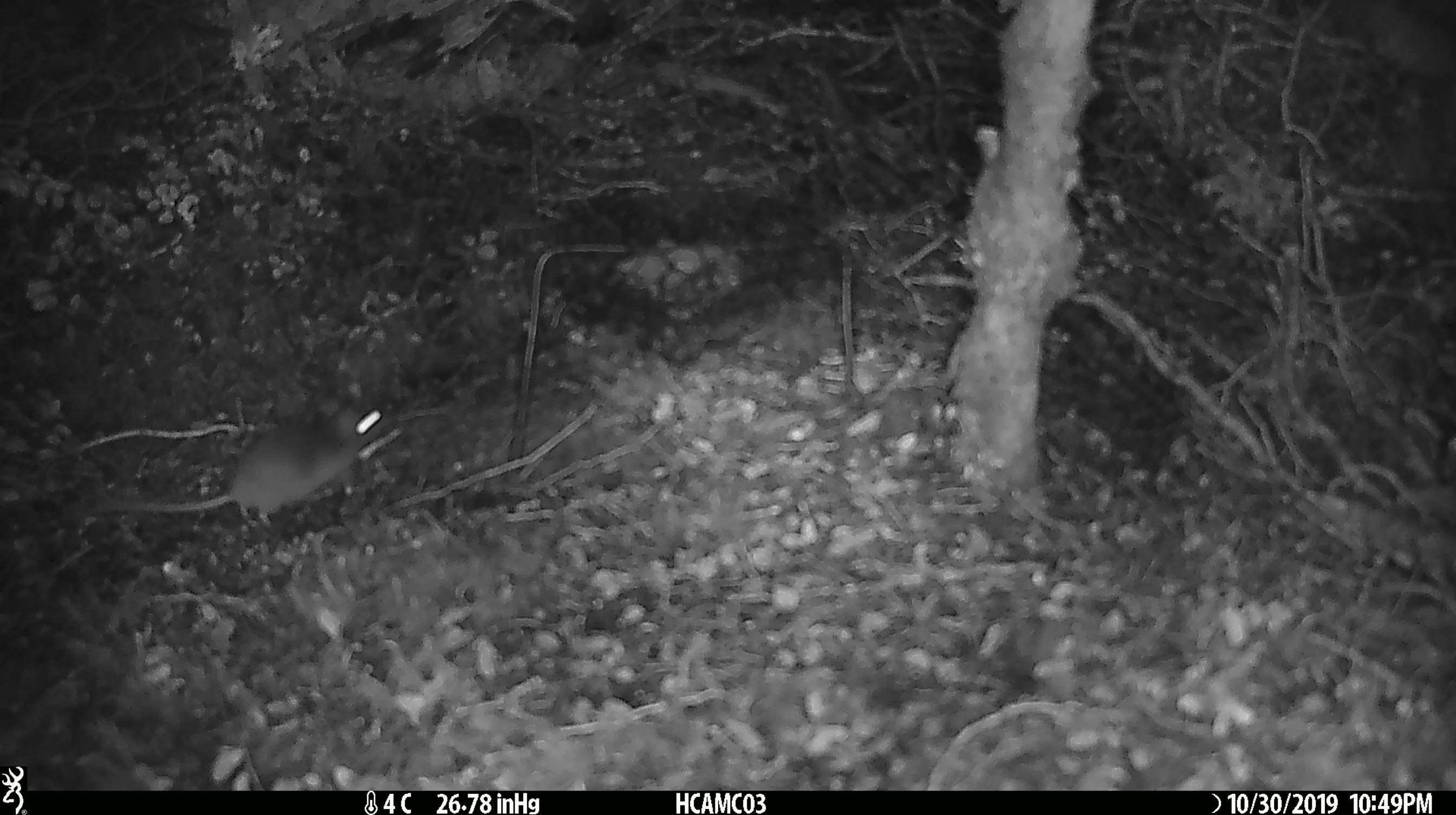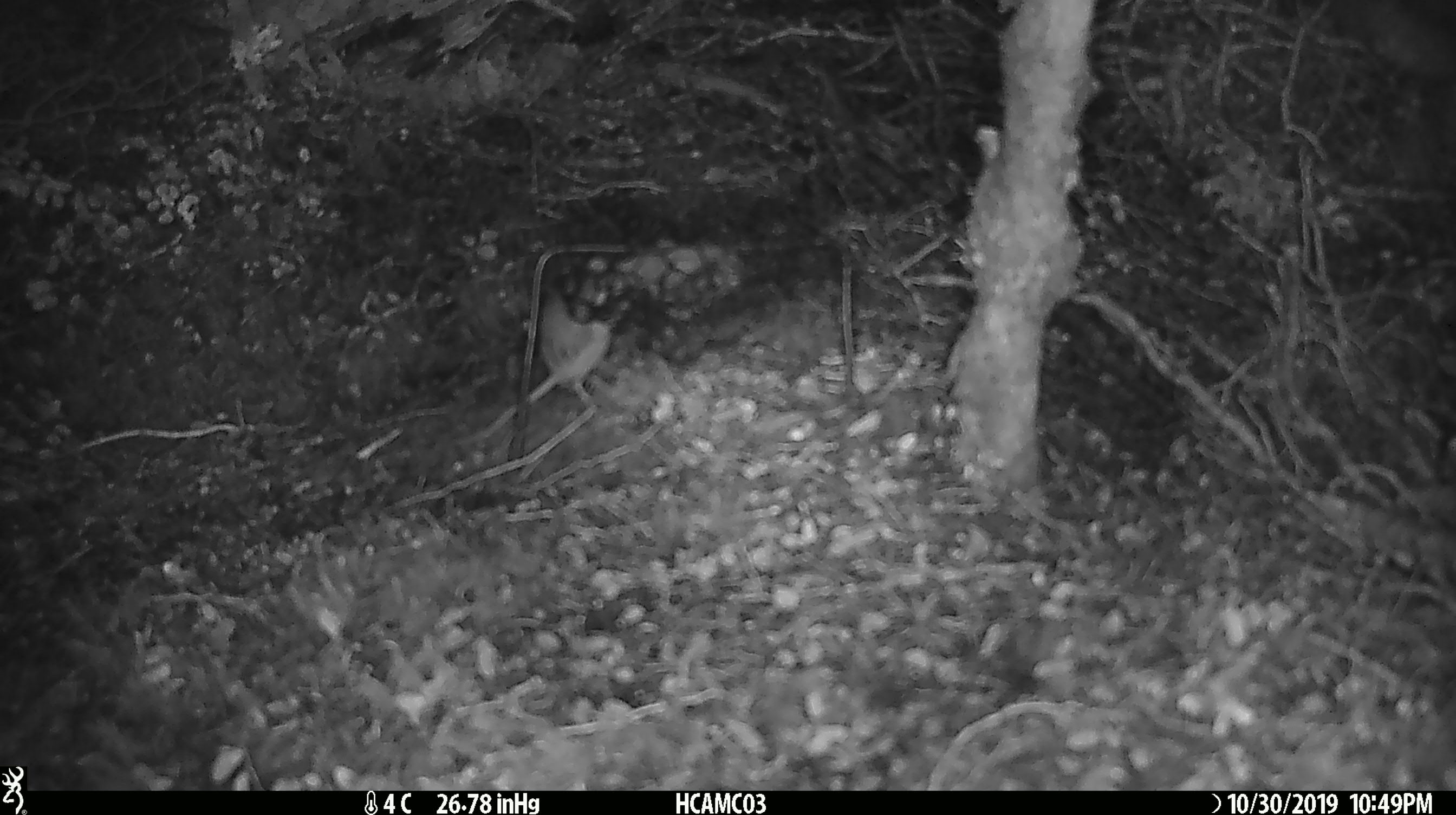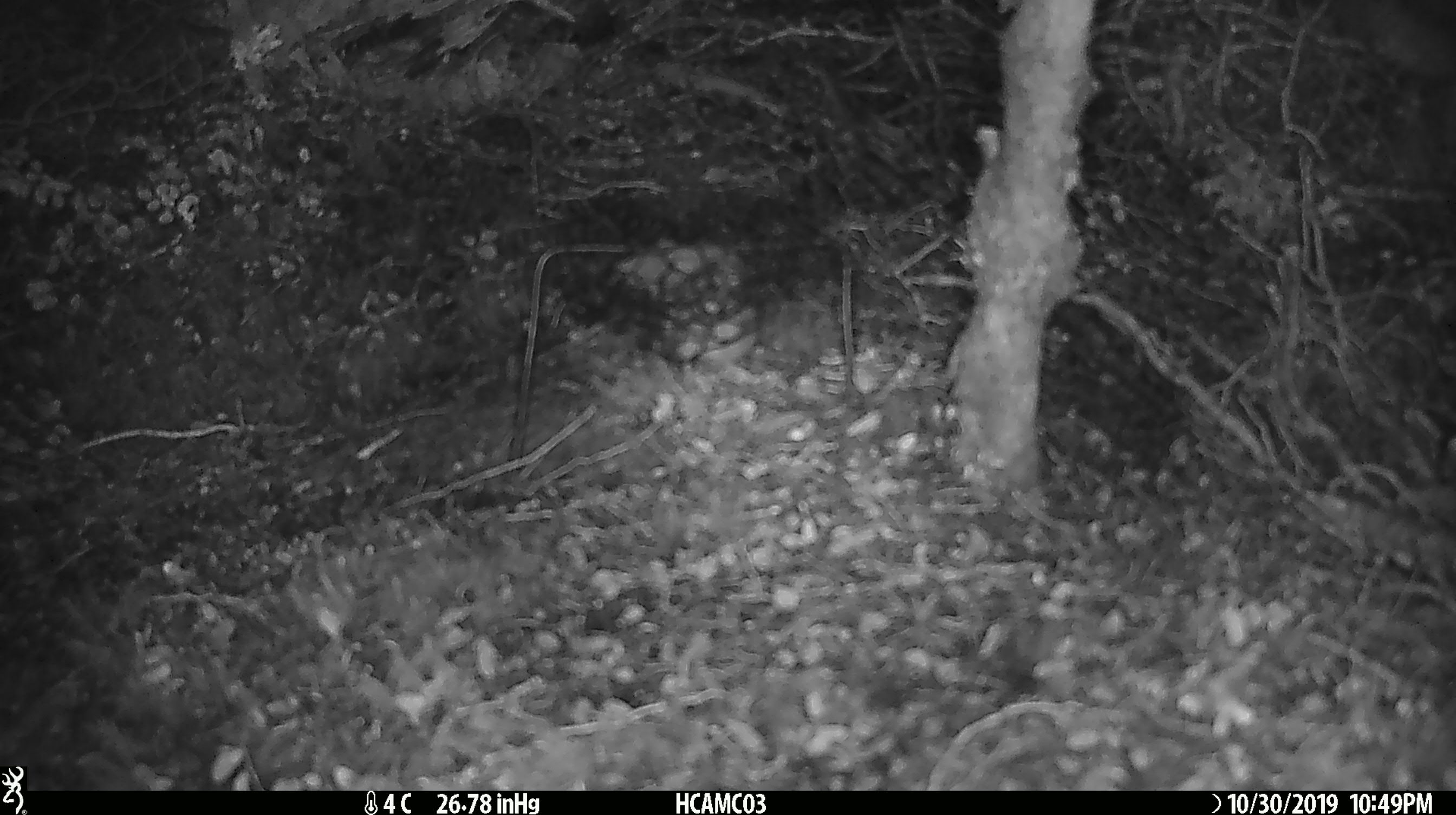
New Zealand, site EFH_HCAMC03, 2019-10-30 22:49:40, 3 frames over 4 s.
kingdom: Animalia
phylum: Chordata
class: Mammalia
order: Rodentia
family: Muridae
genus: Mus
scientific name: Mus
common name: mouse